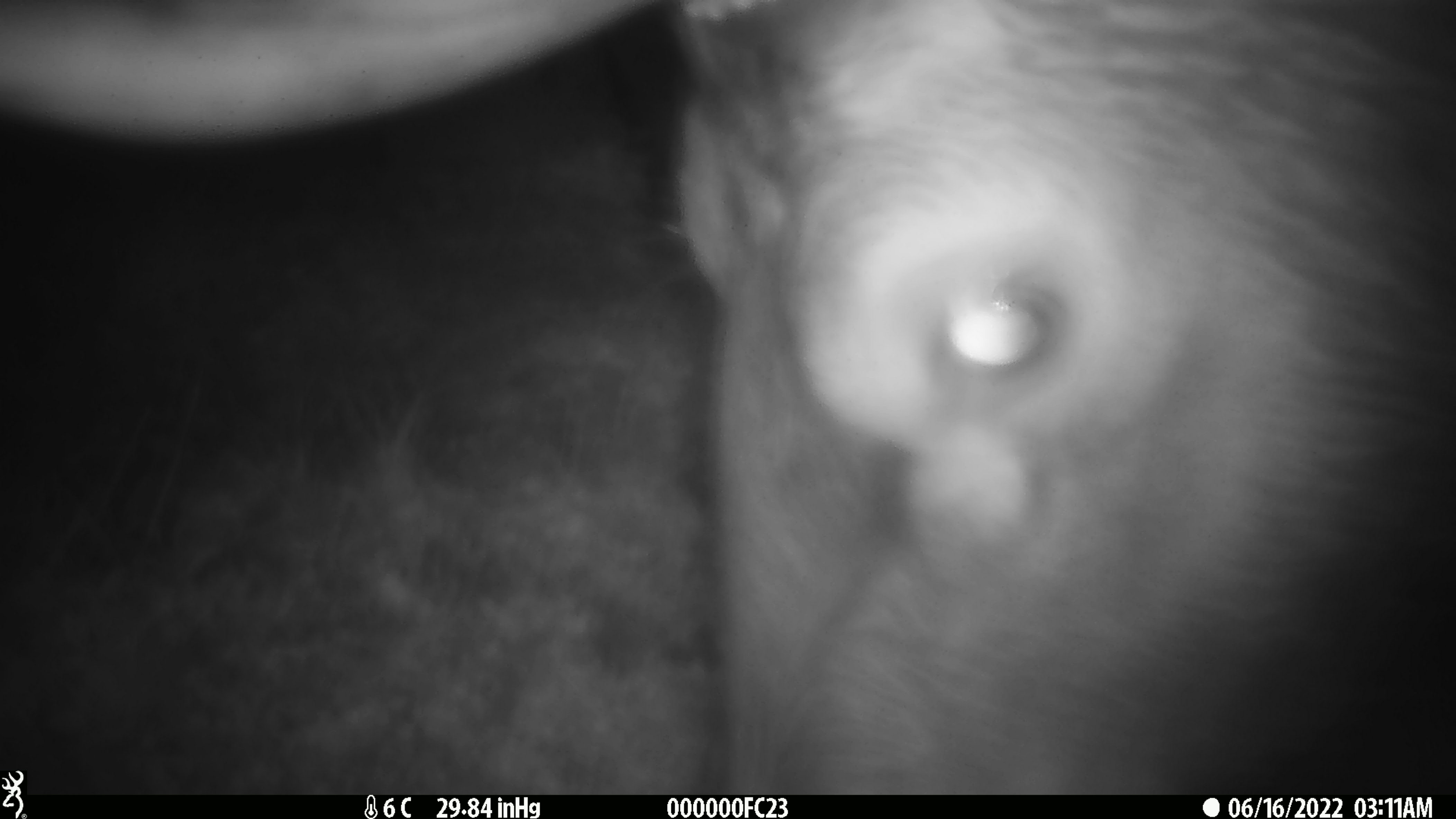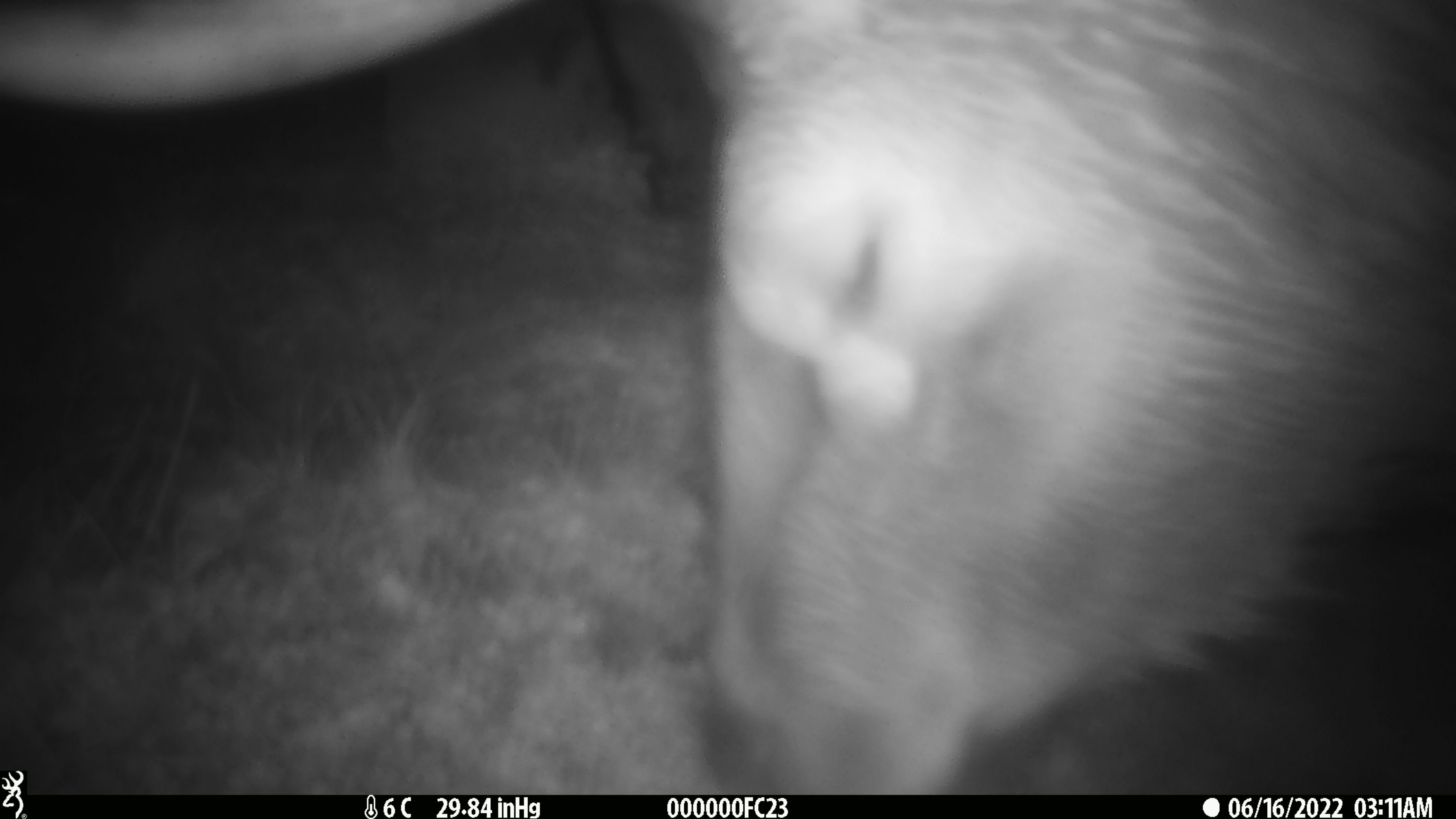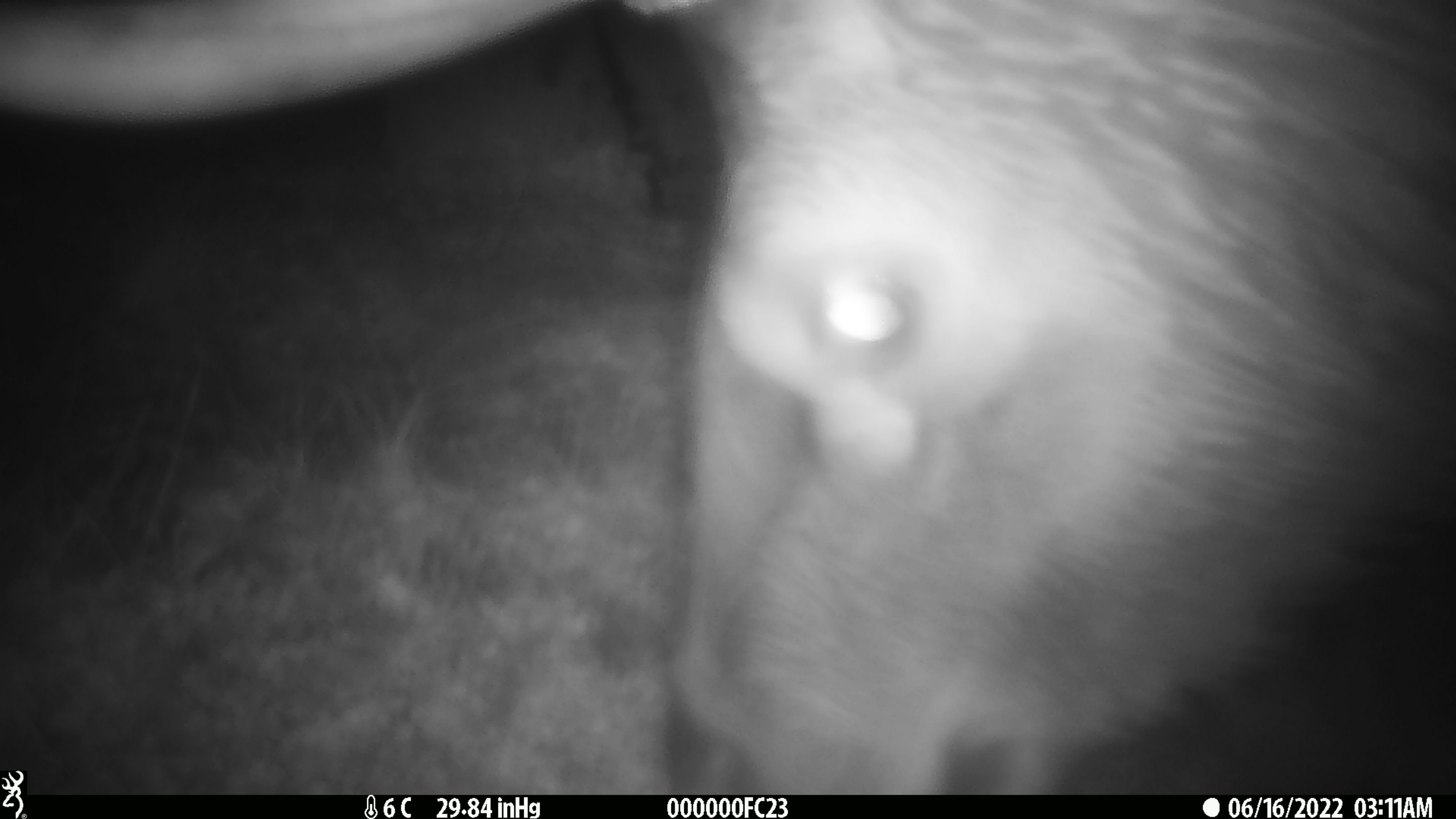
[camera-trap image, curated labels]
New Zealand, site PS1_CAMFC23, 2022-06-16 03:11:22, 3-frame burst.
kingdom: Animalia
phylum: Chordata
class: Mammalia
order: Artiodactyla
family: Cervidae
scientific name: Cervidae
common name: deer